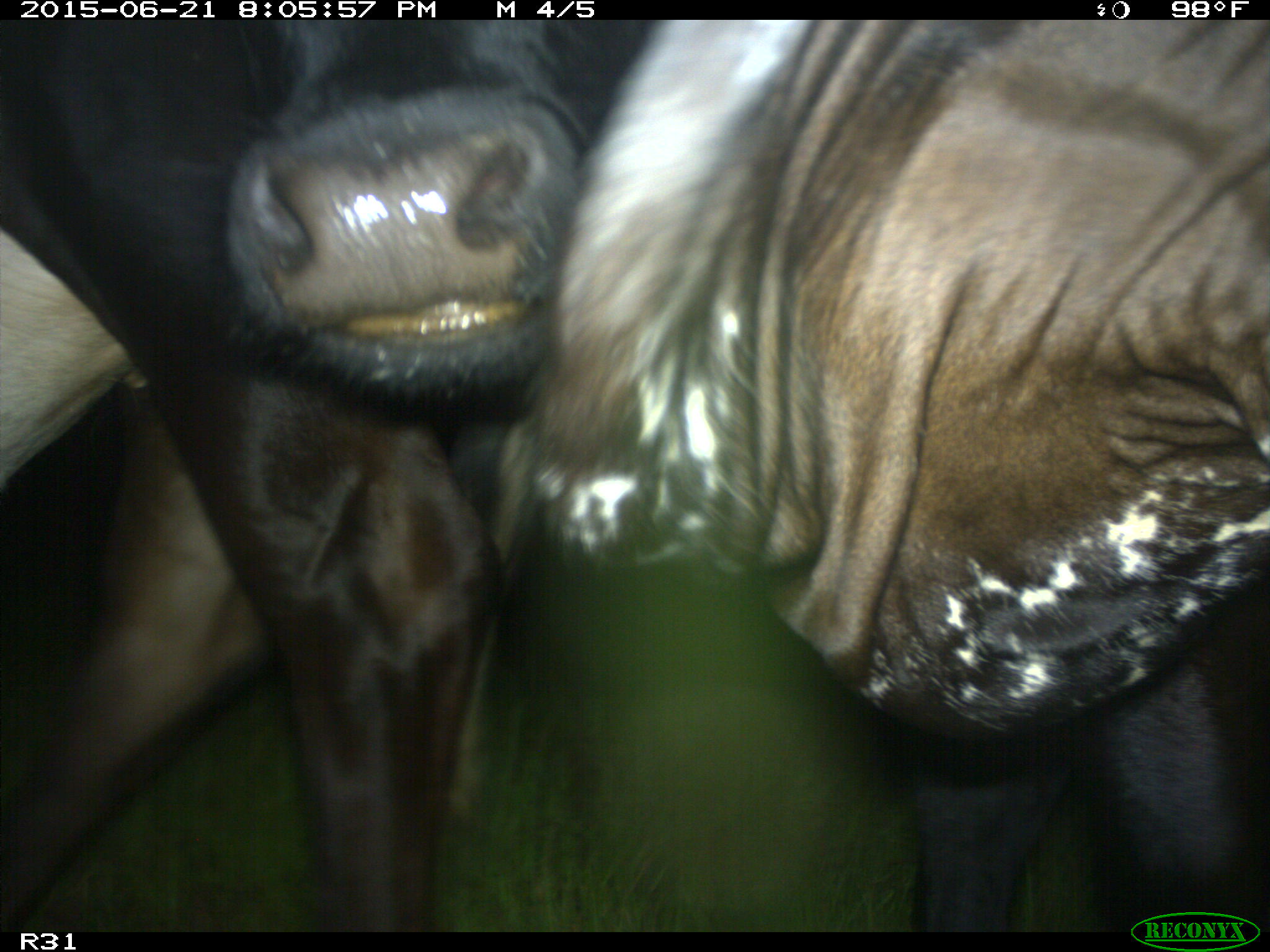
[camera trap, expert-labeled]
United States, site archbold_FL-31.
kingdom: Animalia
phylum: Chordata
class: Mammalia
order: Artiodactyla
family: Bovidae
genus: Bos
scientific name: Bos taurus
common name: domestic cow